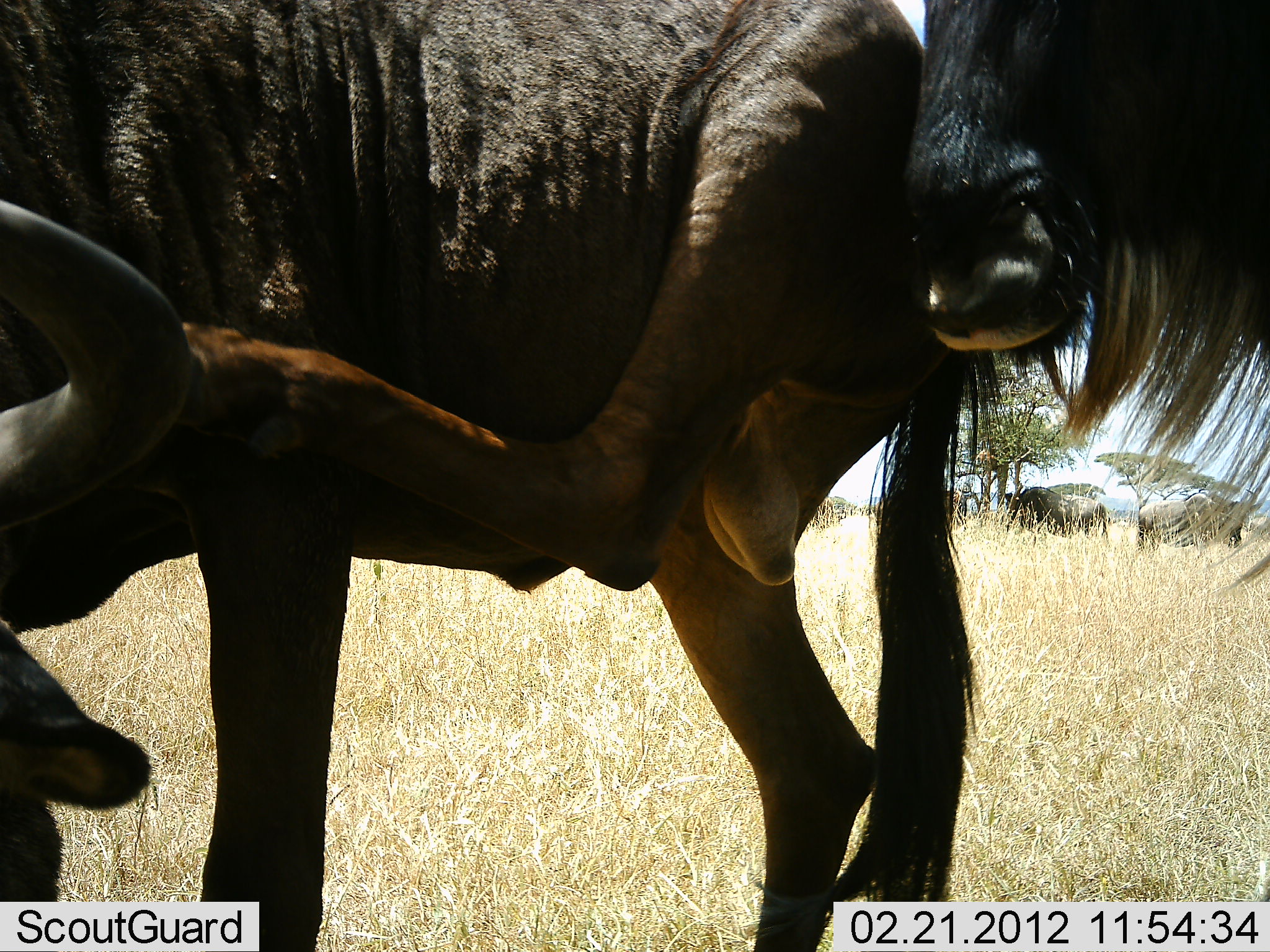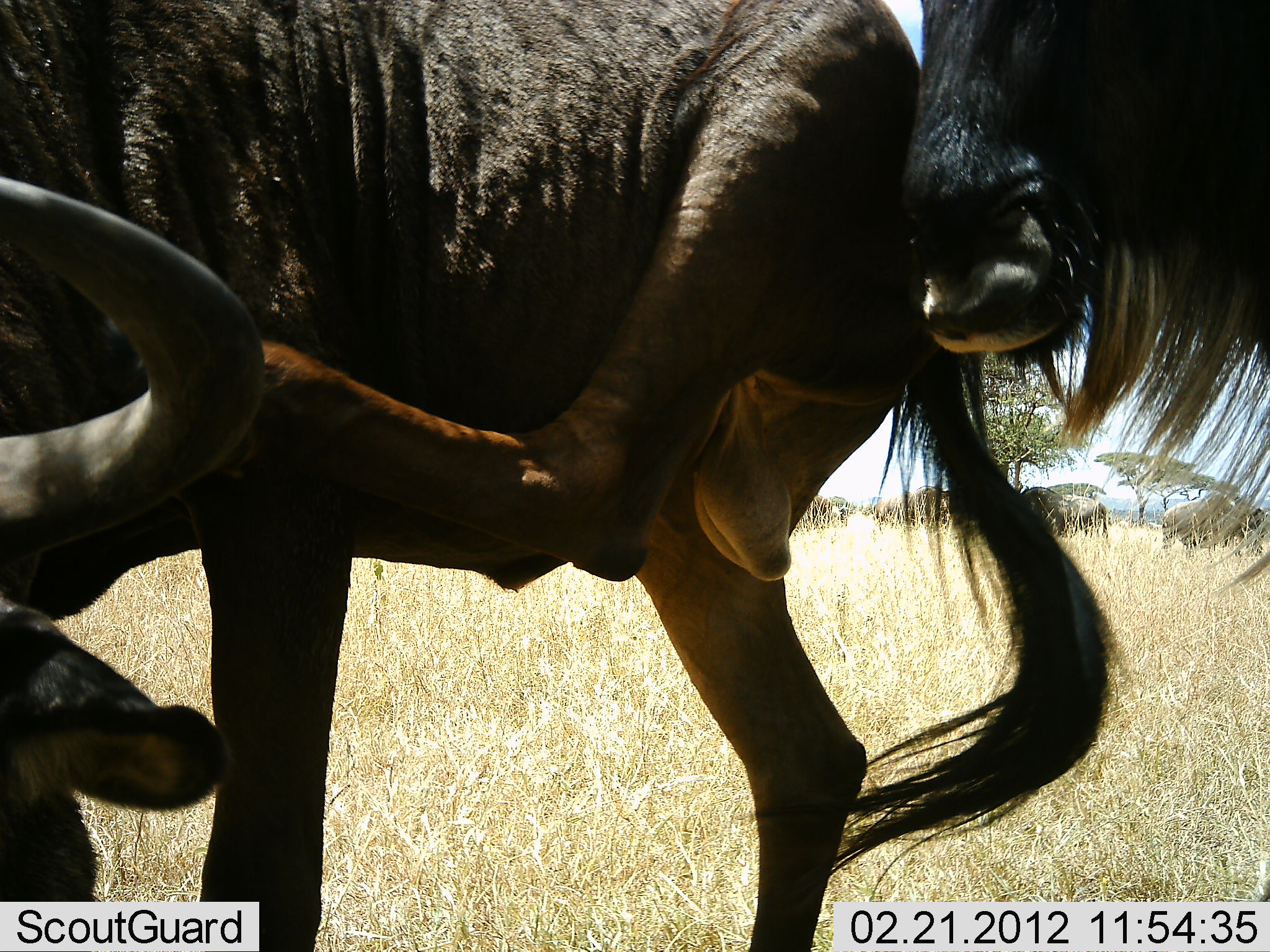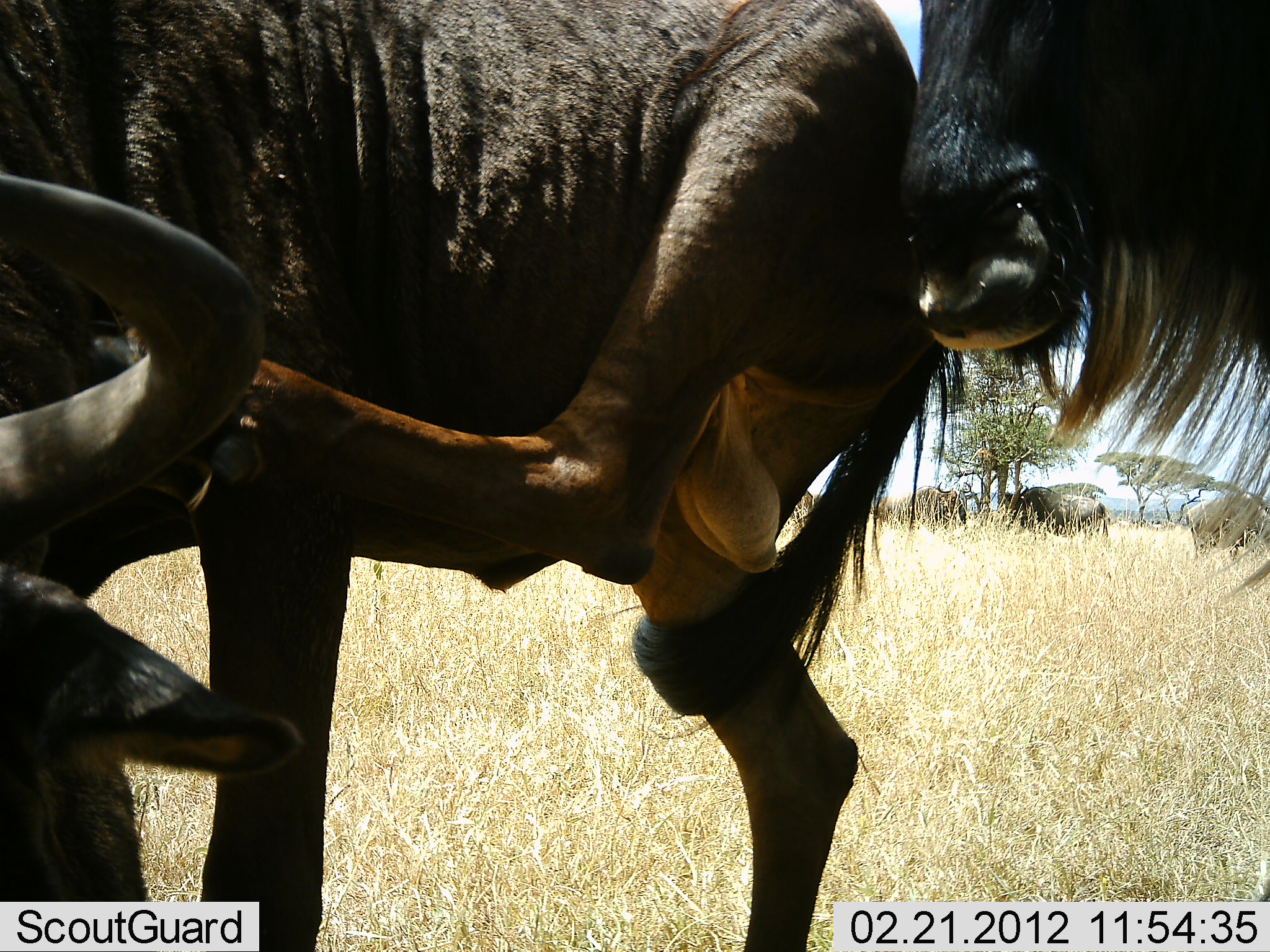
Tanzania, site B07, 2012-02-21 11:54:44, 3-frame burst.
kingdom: Animalia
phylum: Chordata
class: Mammalia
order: Artiodactyla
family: Bovidae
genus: Connochaetes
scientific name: Connochaetes taurinus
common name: blue wildebeest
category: wildebeest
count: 3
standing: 74%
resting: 11%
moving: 30%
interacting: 11%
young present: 0%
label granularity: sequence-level